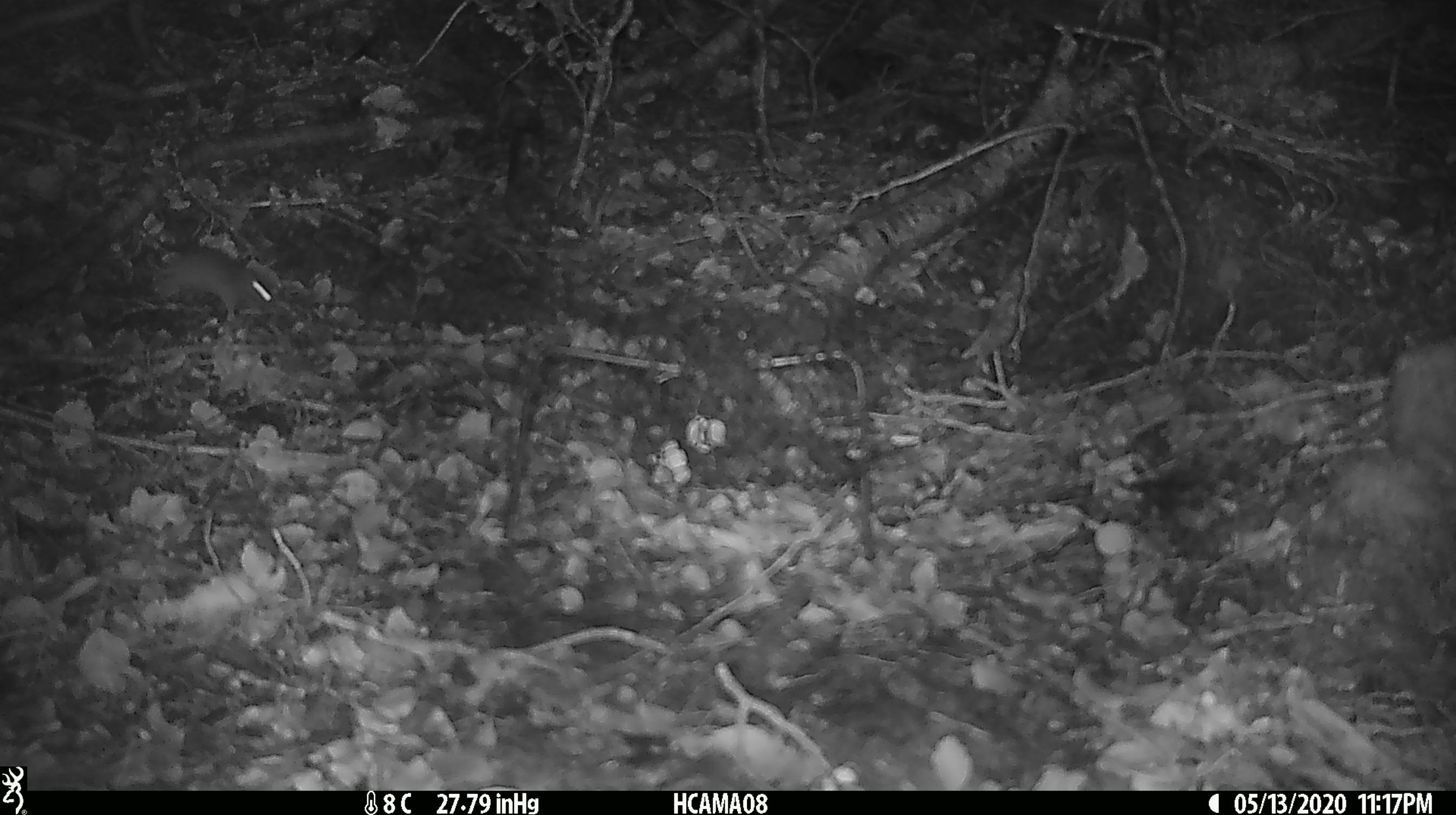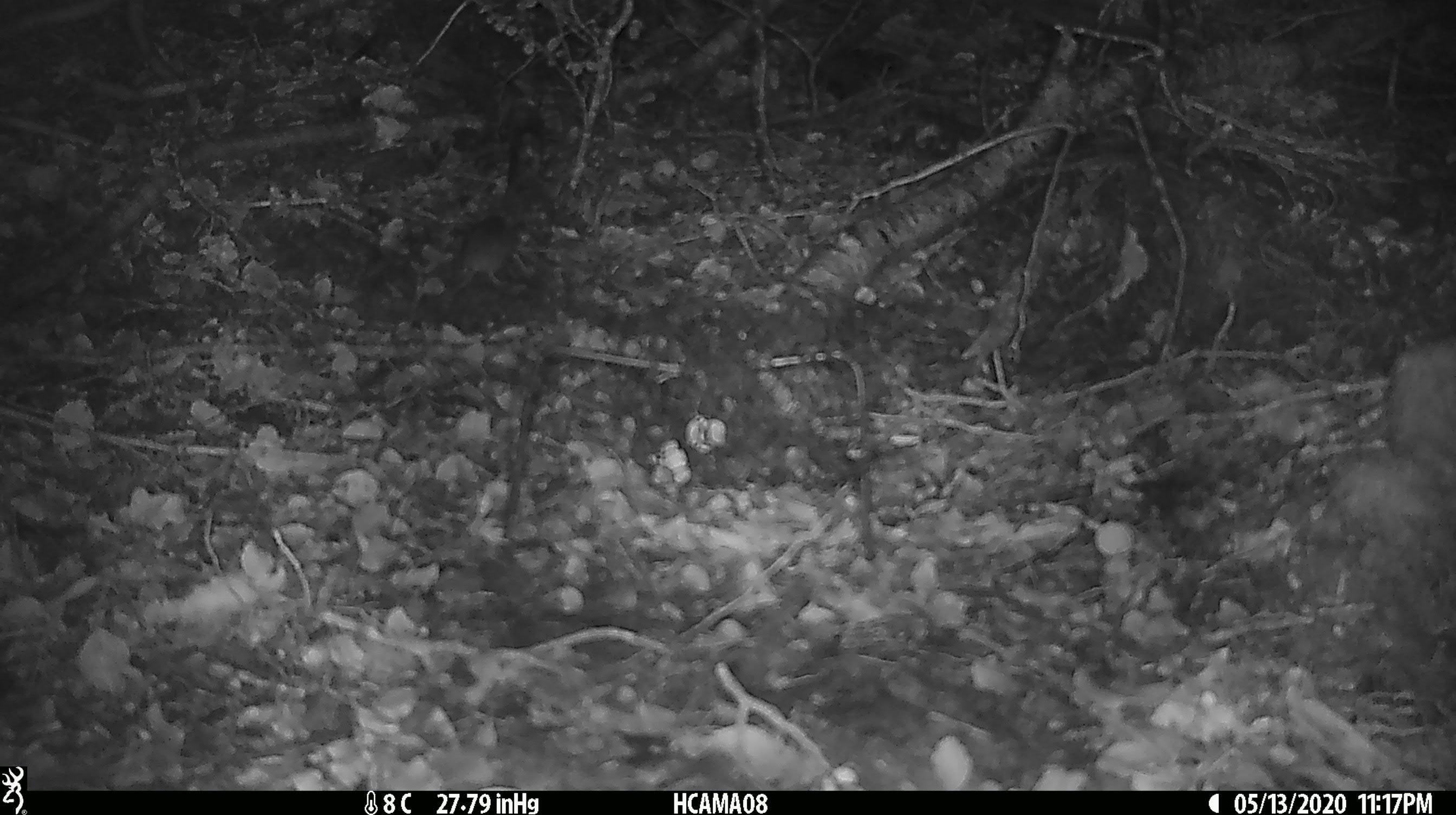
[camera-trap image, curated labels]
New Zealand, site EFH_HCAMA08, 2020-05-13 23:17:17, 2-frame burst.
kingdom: Animalia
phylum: Chordata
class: Mammalia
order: Rodentia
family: Muridae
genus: Mus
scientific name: Mus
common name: mouse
Mouse (Mus).